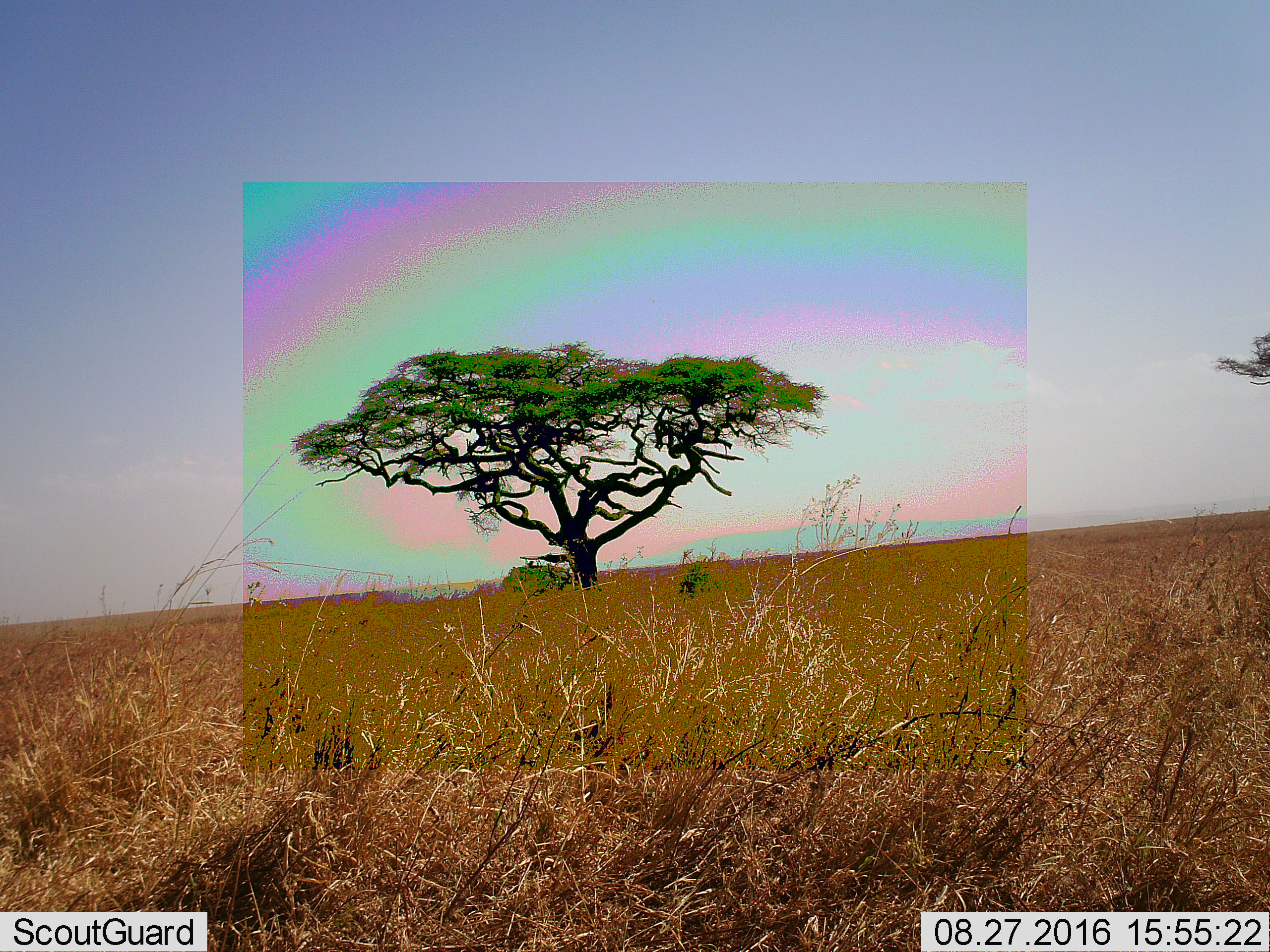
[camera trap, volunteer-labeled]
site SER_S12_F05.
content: unidentified animal